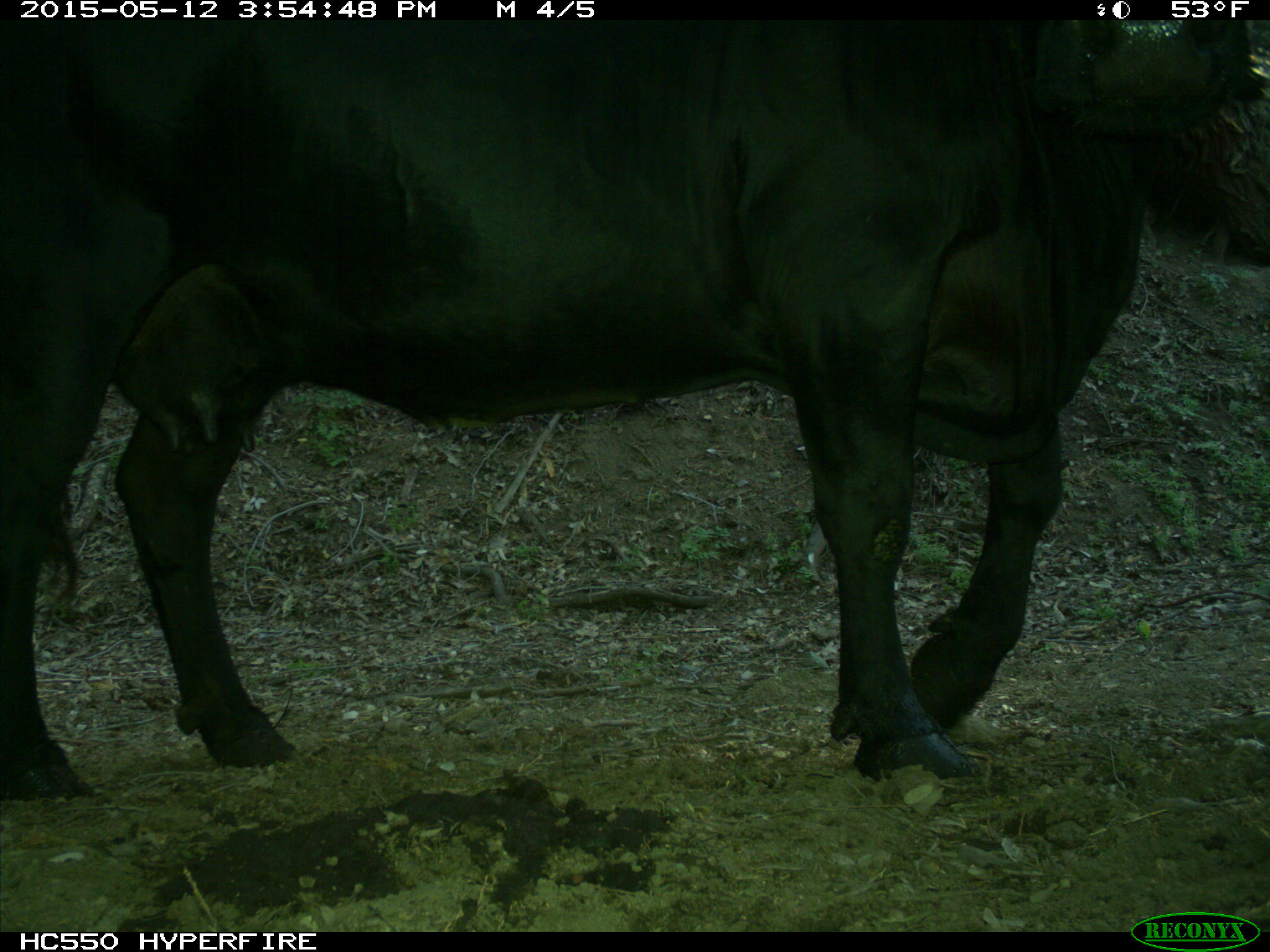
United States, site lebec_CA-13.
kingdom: Animalia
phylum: Chordata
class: Mammalia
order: Artiodactyla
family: Bovidae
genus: Bos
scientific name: Bos taurus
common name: domestic cow